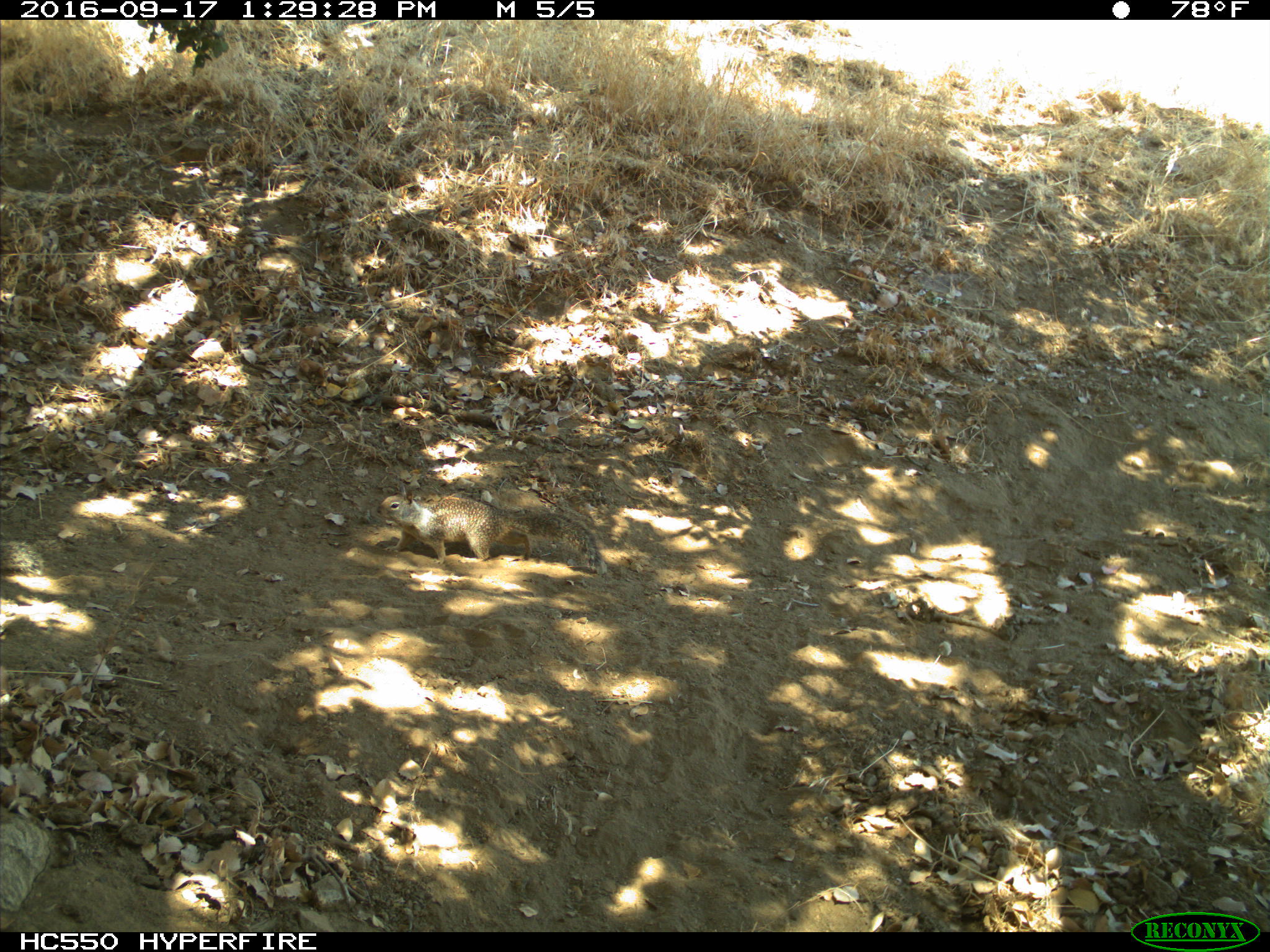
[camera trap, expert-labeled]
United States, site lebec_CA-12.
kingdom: Animalia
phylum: Chordata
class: Mammalia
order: Rodentia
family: Sciuridae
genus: Otospermophilus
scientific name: Otospermophilus beecheyi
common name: california ground squirrel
Otospermophilus beecheyi (california ground squirrel).